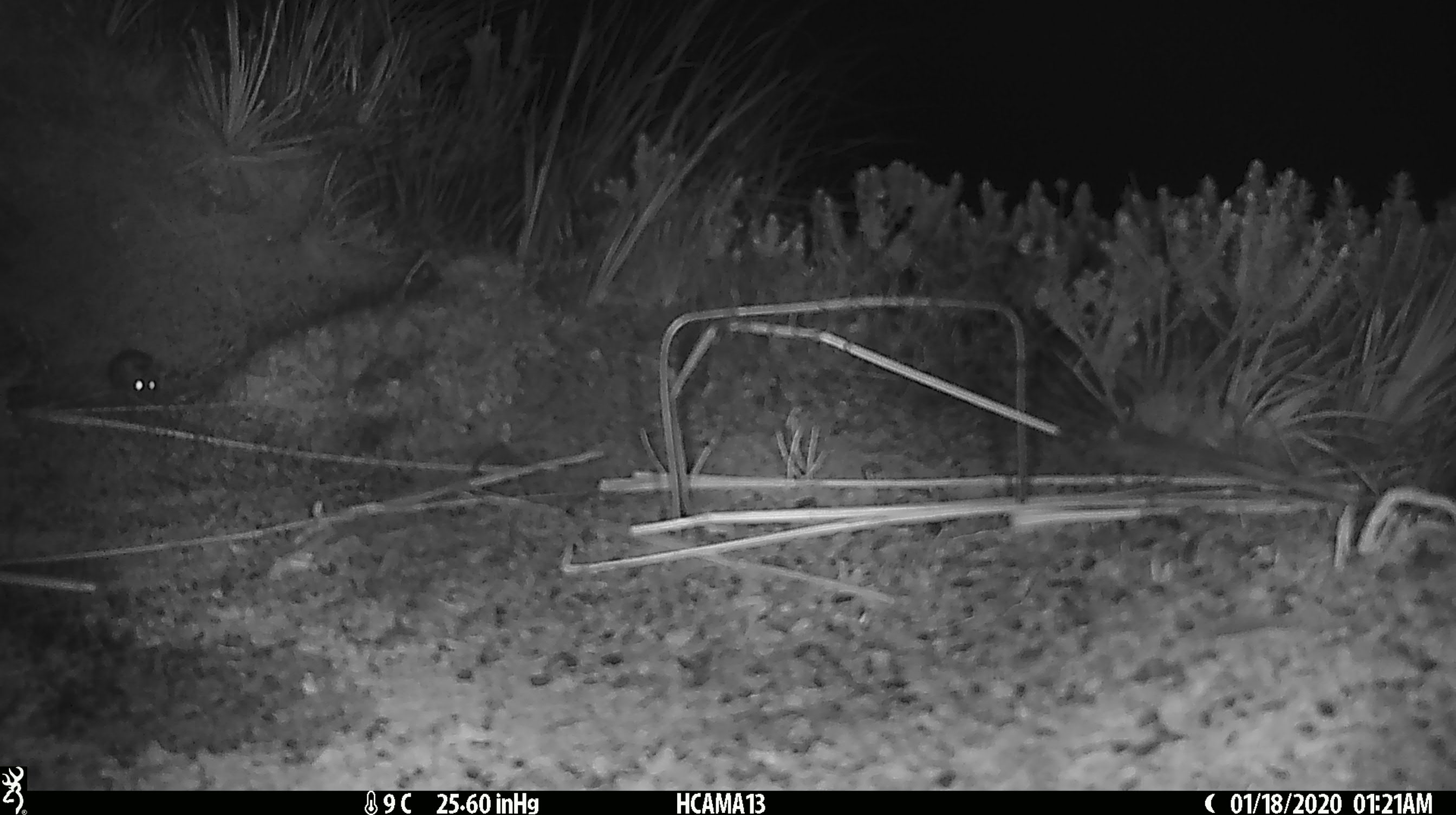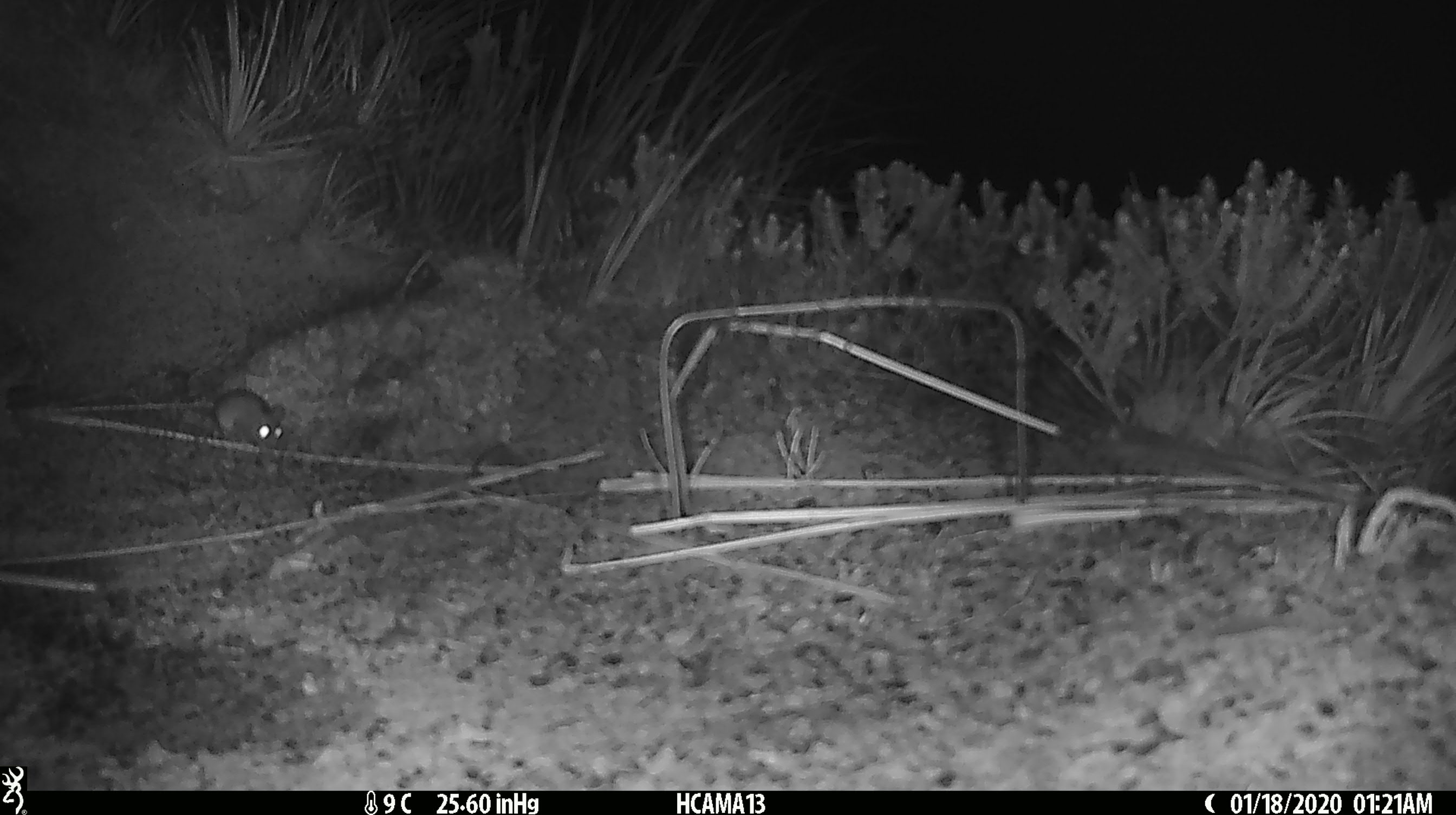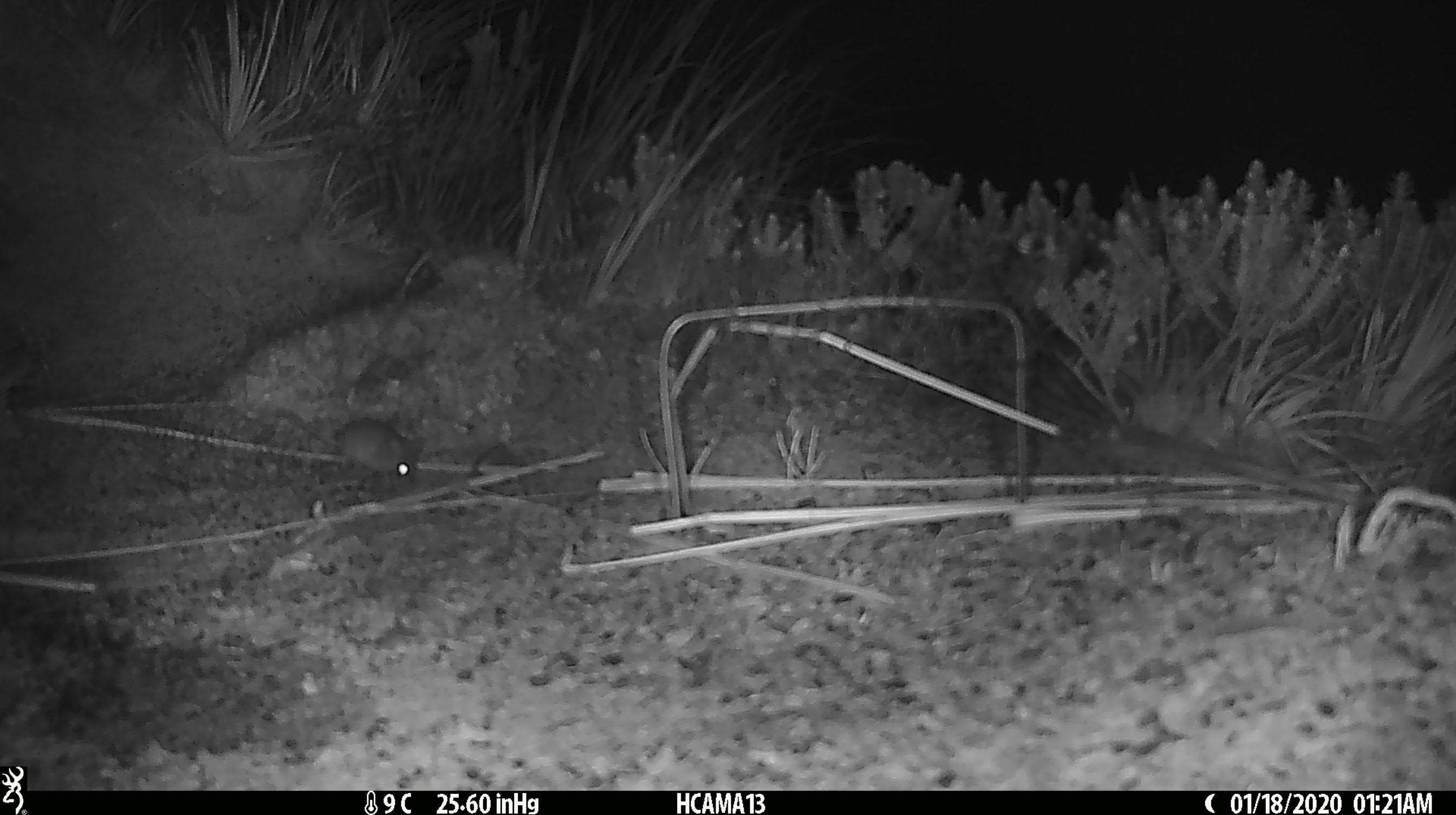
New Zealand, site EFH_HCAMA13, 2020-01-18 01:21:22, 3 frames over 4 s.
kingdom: Animalia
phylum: Chordata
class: Mammalia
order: Rodentia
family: Muridae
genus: Mus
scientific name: Mus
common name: mouse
Mouse (Mus).